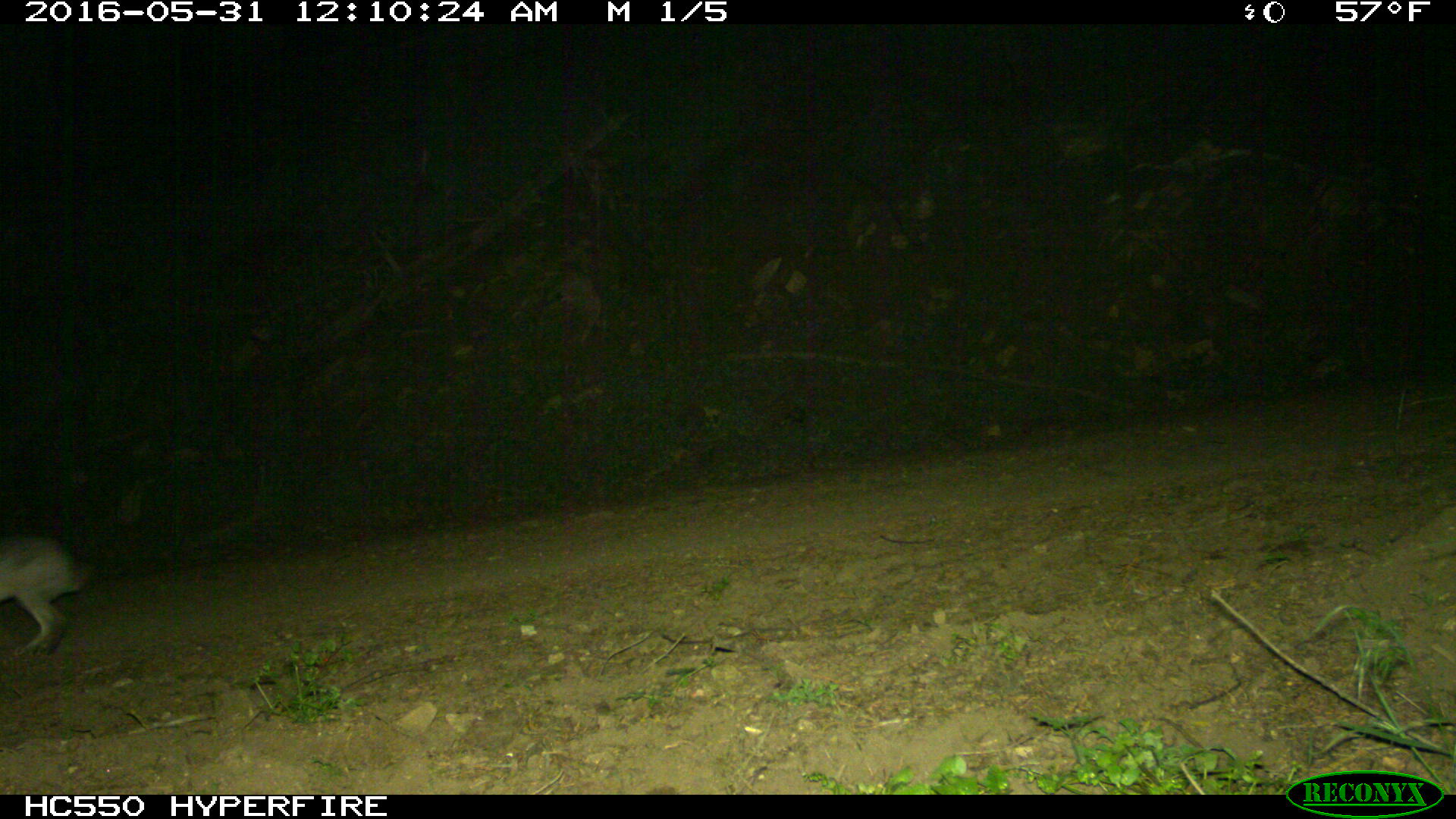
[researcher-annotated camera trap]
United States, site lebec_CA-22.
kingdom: Animalia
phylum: Chordata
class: Mammalia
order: Lagomorpha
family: Leporidae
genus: Lepus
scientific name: Lepus californicus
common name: black-tailed jackrabbit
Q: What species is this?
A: Lepus californicus (black-tailed jackrabbit).